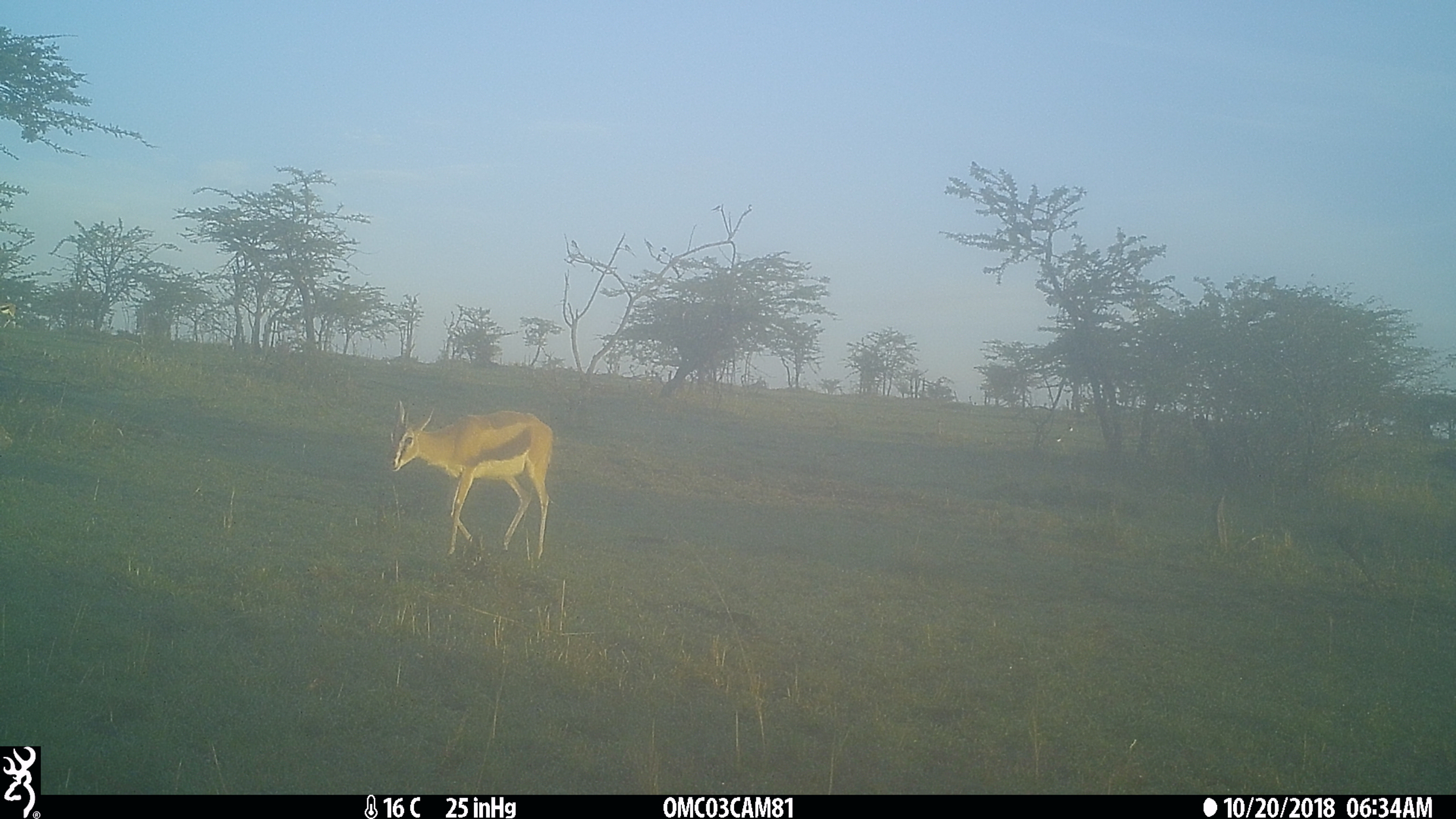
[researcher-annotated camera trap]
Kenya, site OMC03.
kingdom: Animalia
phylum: Chordata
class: Mammalia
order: Artiodactyla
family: Bovidae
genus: Eudorcas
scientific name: Eudorcas thomsonii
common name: thomon's gazelle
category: gazelle thomsons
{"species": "gazelle thomsons (thomon's gazelle) (Eudorcas thomsonii)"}